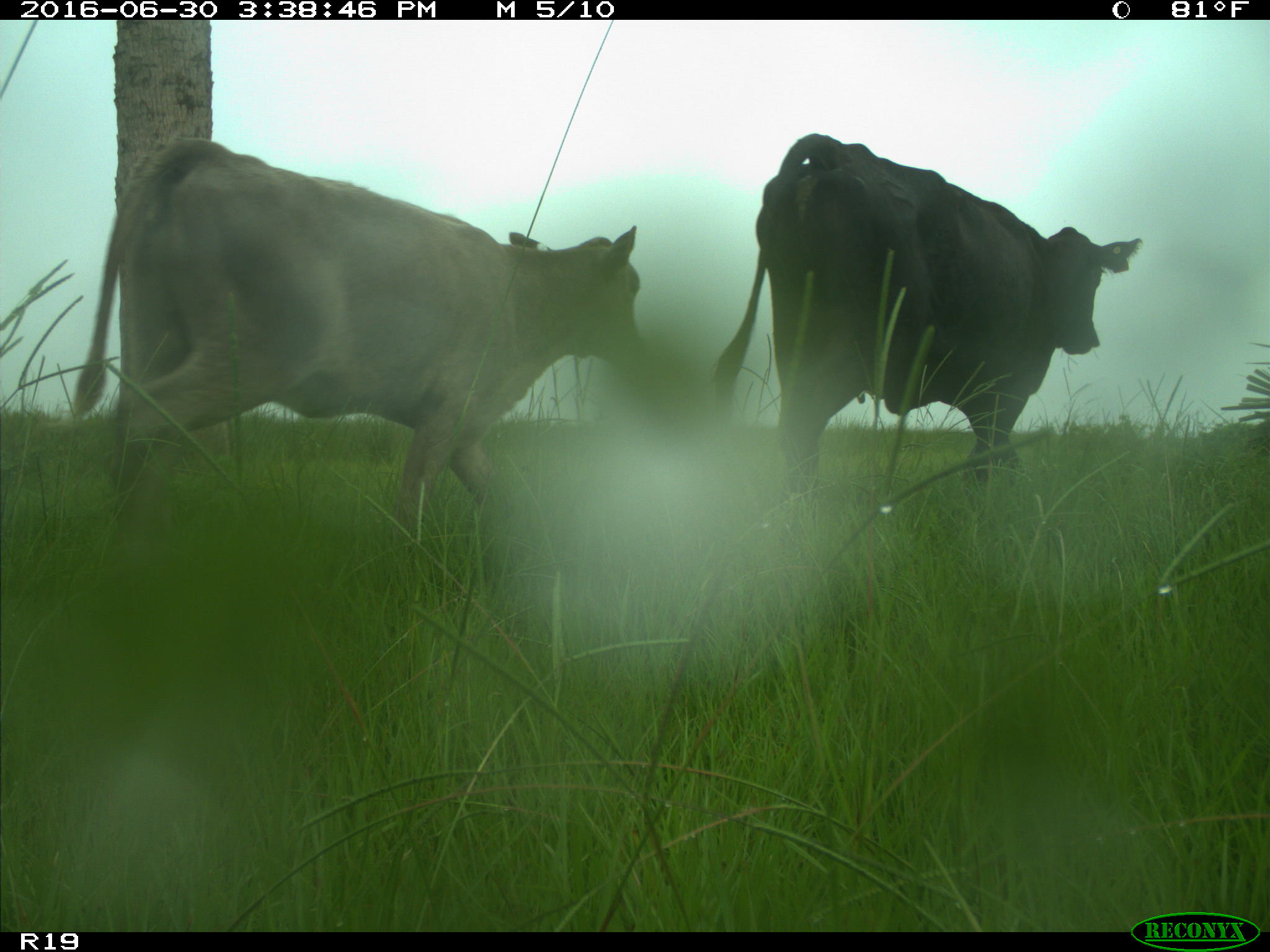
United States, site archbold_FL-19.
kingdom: Animalia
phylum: Chordata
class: Mammalia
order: Artiodactyla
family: Bovidae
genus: Bos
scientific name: Bos taurus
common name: domestic cow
Bos taurus (domestic cow).